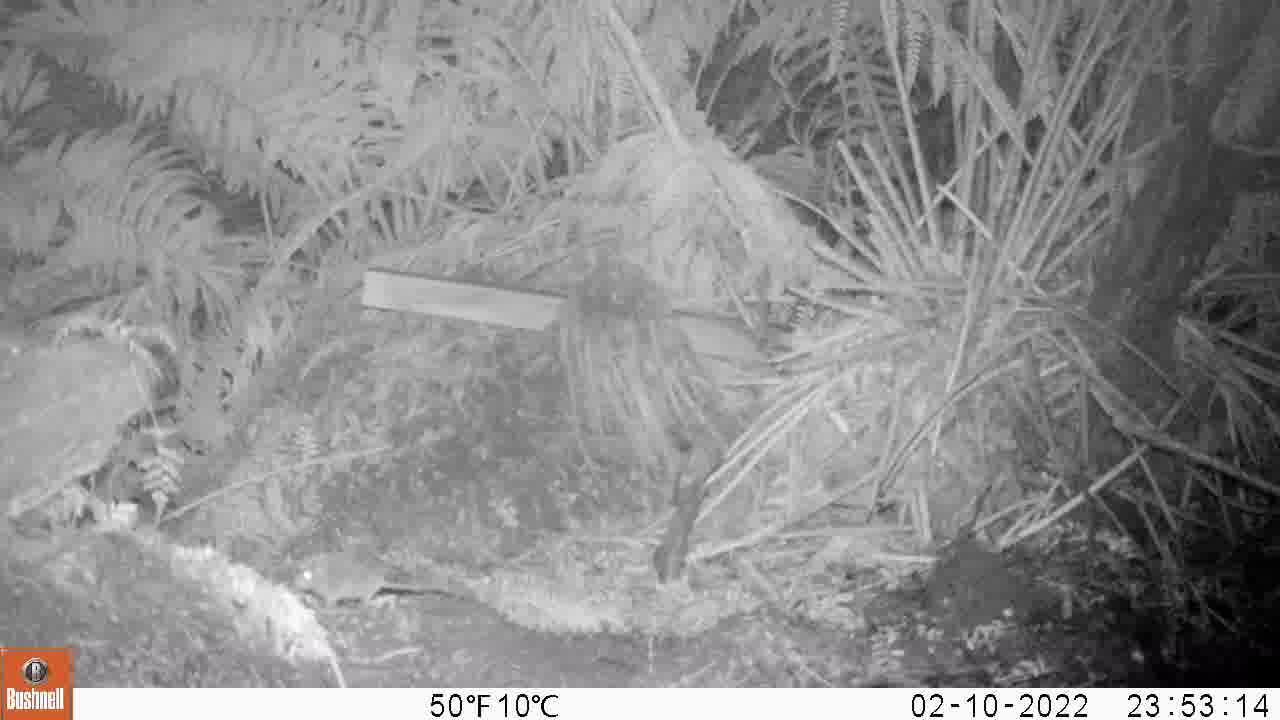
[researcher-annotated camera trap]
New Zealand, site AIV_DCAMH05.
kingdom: Animalia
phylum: Chordata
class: Mammalia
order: Rodentia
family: Muridae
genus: Mus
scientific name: Mus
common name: mouse